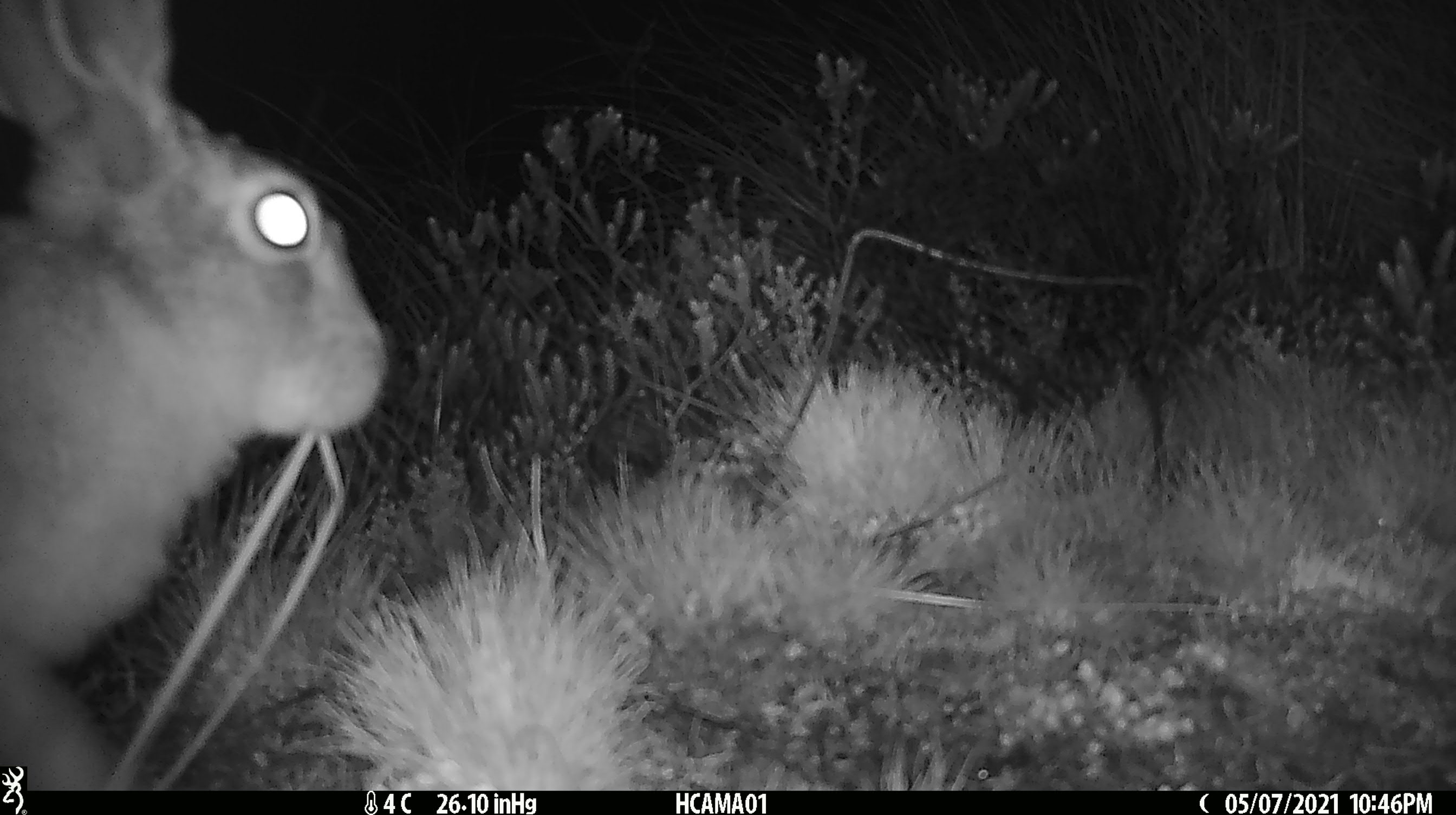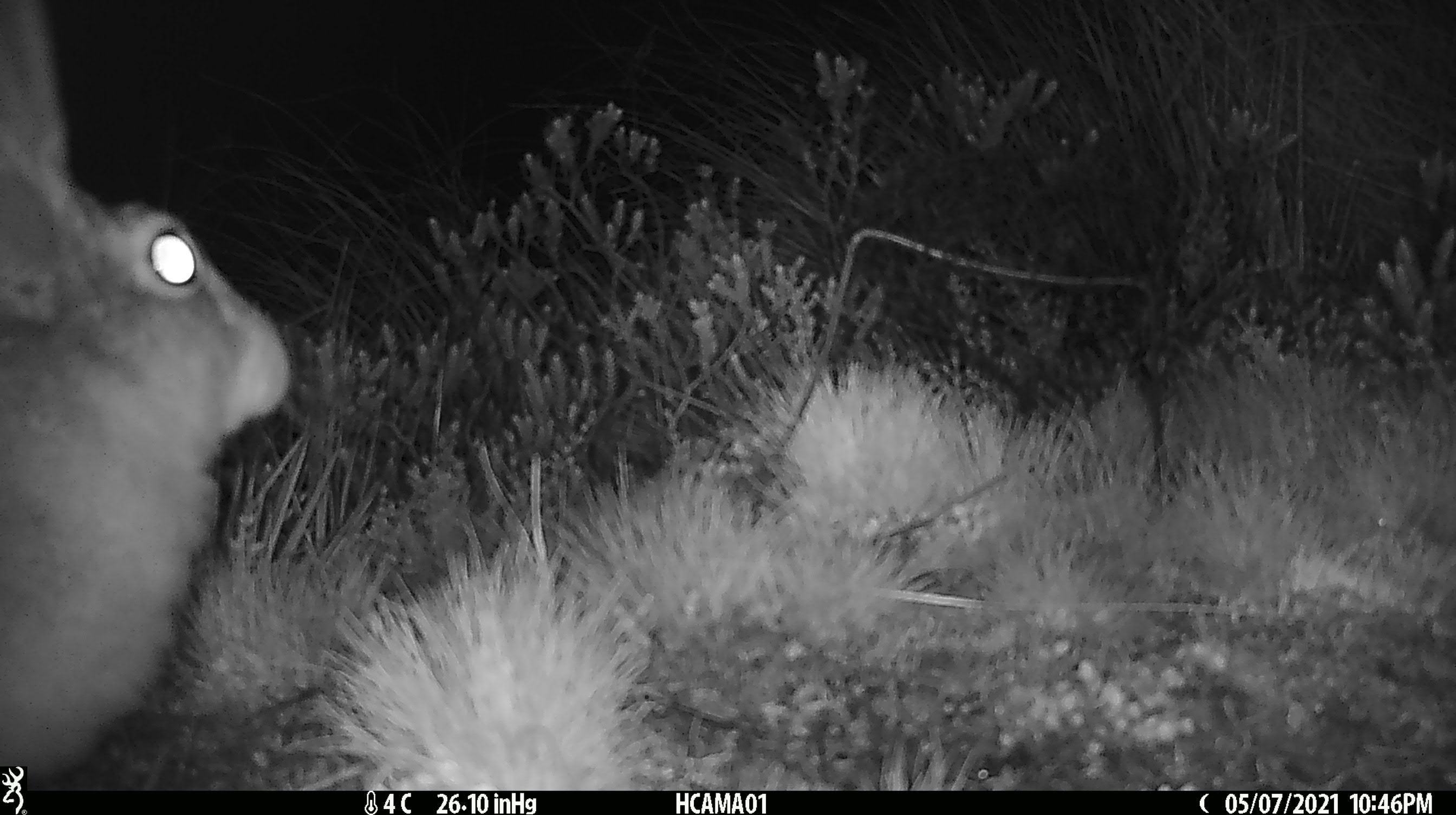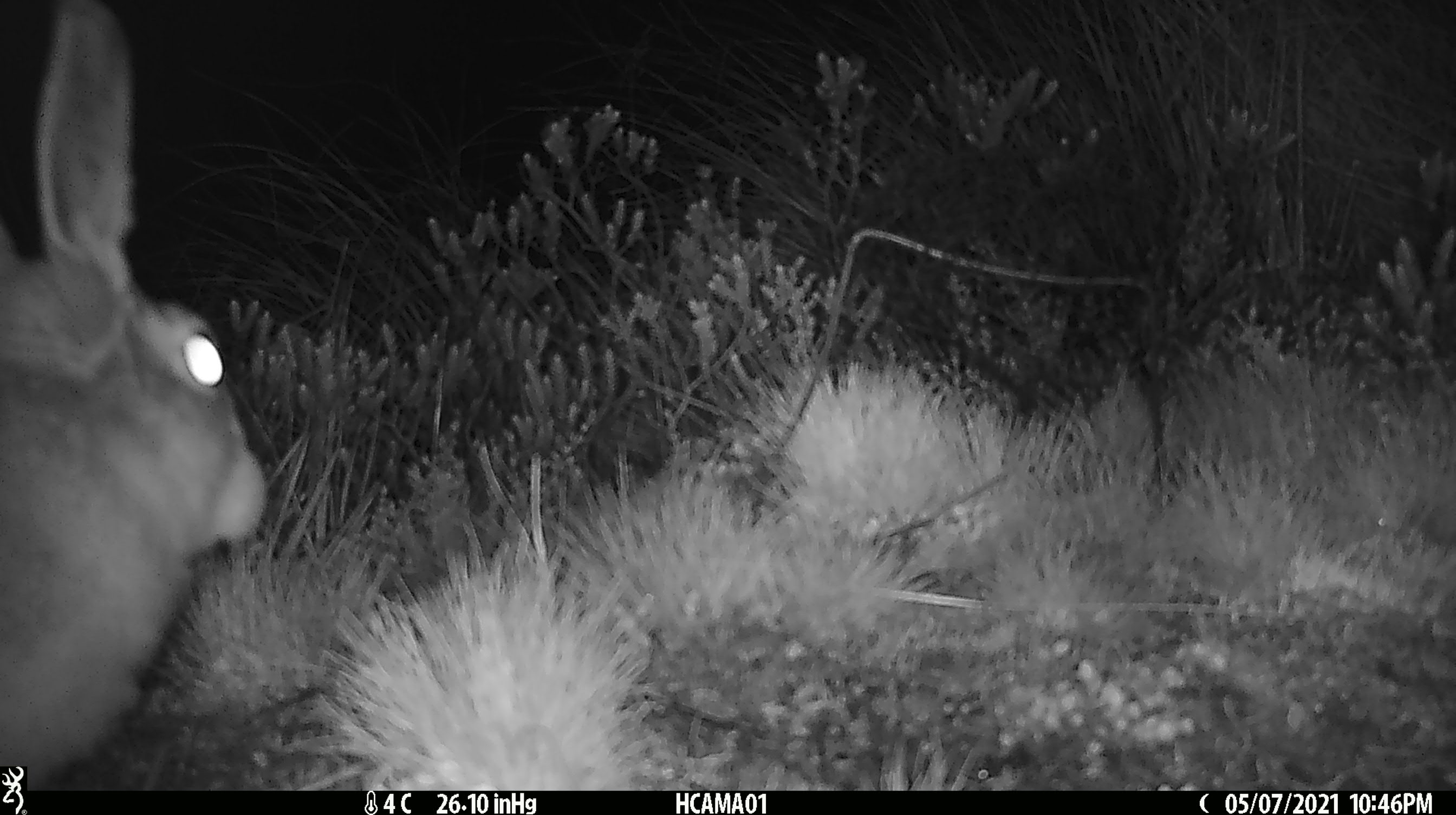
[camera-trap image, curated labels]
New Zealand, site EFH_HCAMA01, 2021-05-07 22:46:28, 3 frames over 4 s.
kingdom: Animalia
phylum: Chordata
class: Mammalia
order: Lagomorpha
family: Leporidae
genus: Lepus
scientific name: Lepus europaeus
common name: brown hare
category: hare